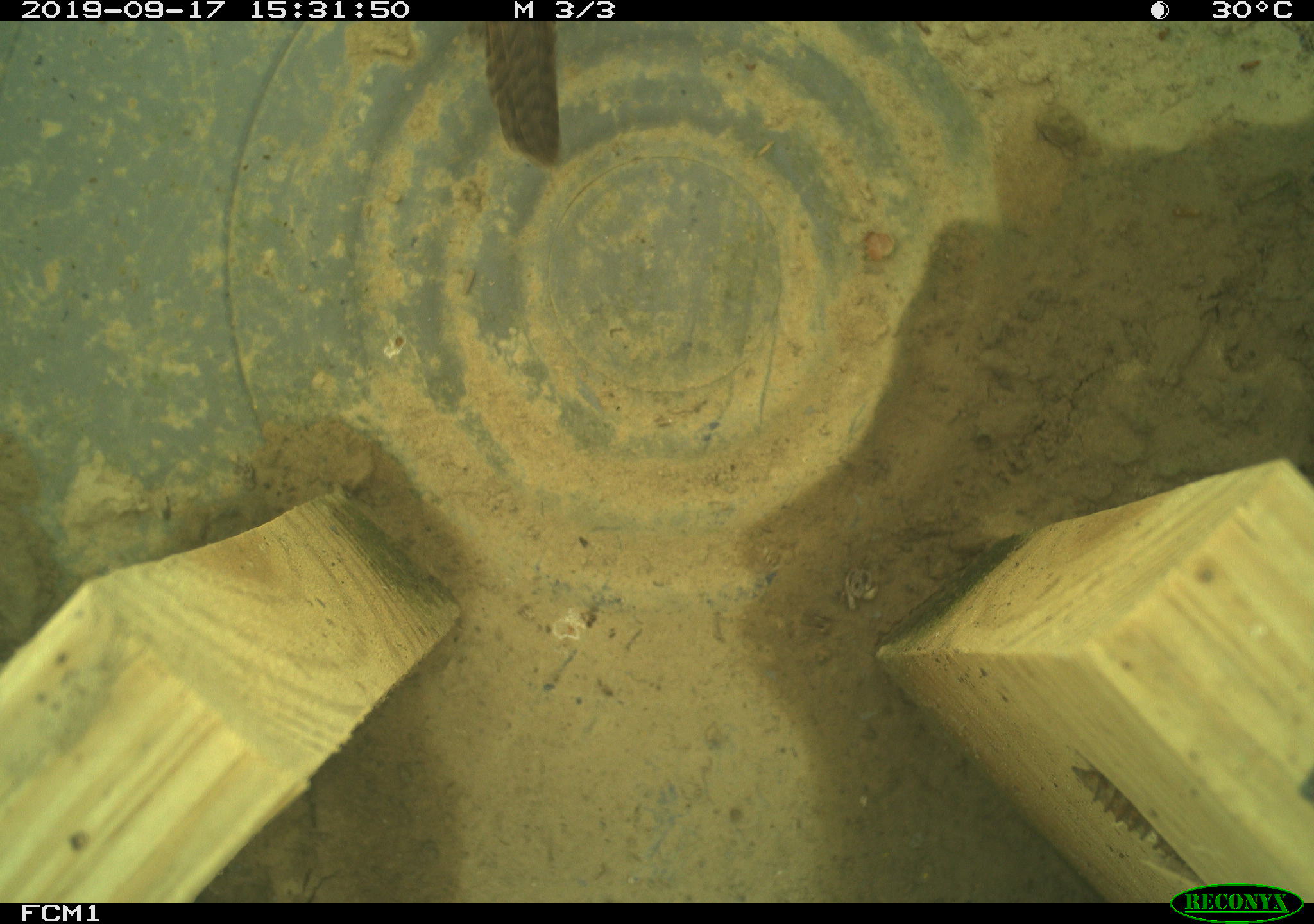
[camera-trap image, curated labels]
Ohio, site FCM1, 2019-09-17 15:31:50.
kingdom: Animalia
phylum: Chordata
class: Aves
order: Passeriformes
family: Troglodytidae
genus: Troglodytes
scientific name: Troglodytes aedon aedon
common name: northern house wren